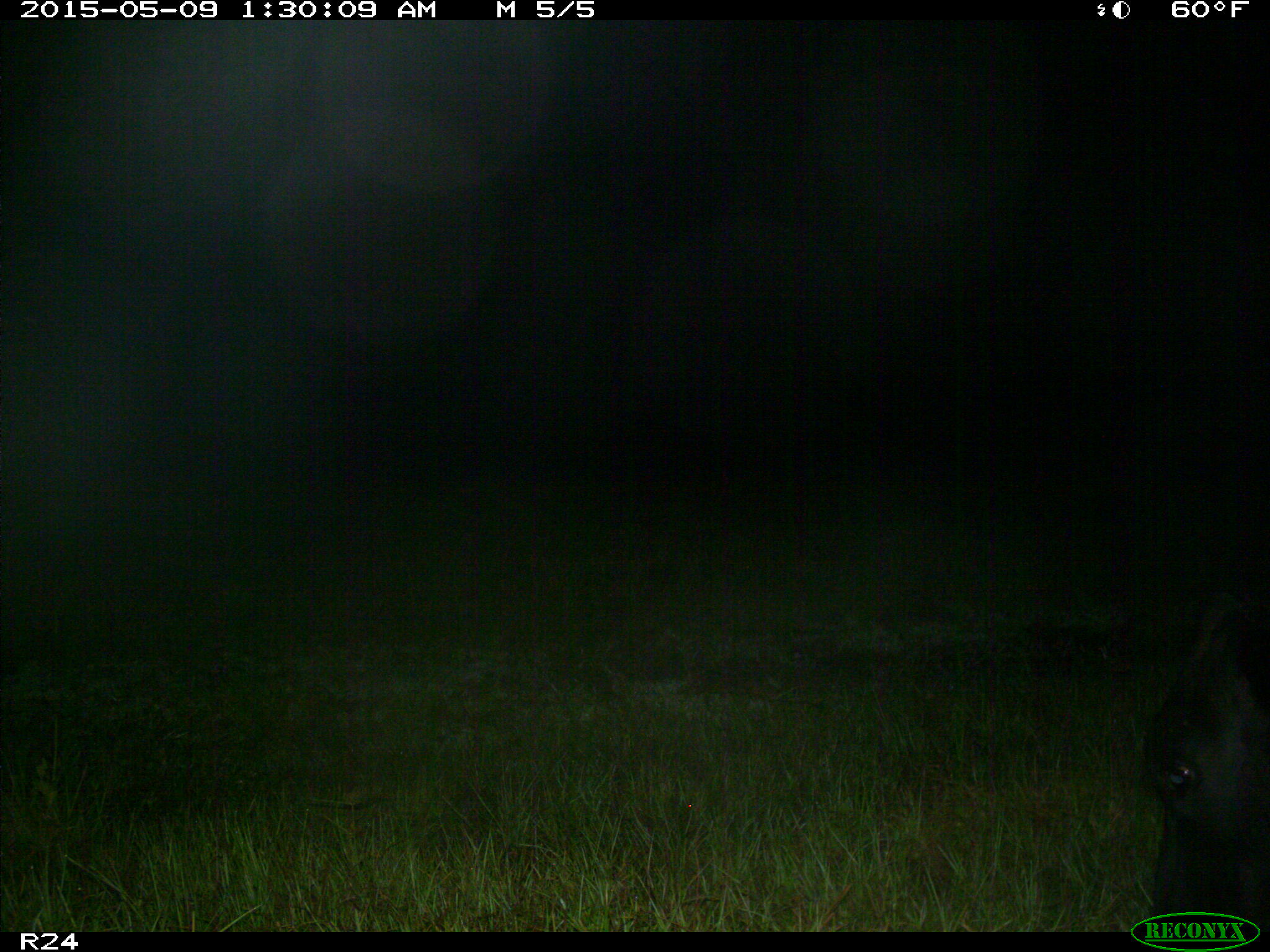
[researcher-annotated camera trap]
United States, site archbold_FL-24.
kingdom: Animalia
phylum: Chordata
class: Mammalia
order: Artiodactyla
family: Bovidae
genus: Bos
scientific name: Bos taurus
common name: domestic cow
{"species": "Bos taurus (domestic cow)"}